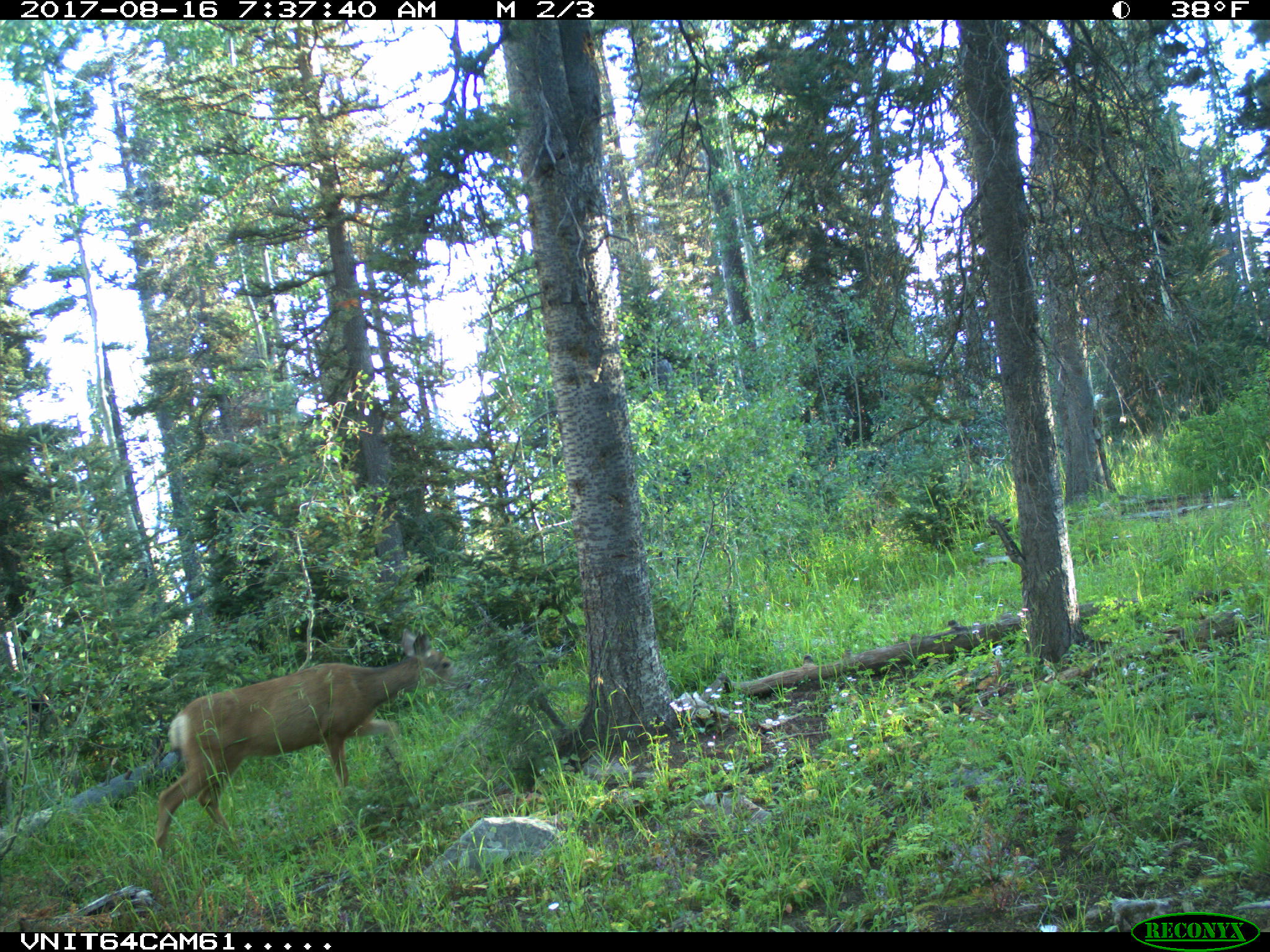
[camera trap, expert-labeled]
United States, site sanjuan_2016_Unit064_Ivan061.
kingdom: Animalia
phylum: Chordata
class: Mammalia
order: Artiodactyla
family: Cervidae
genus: Odocoileus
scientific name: Odocoileus hemionus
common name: mule deer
Odocoileus hemionus (mule deer).